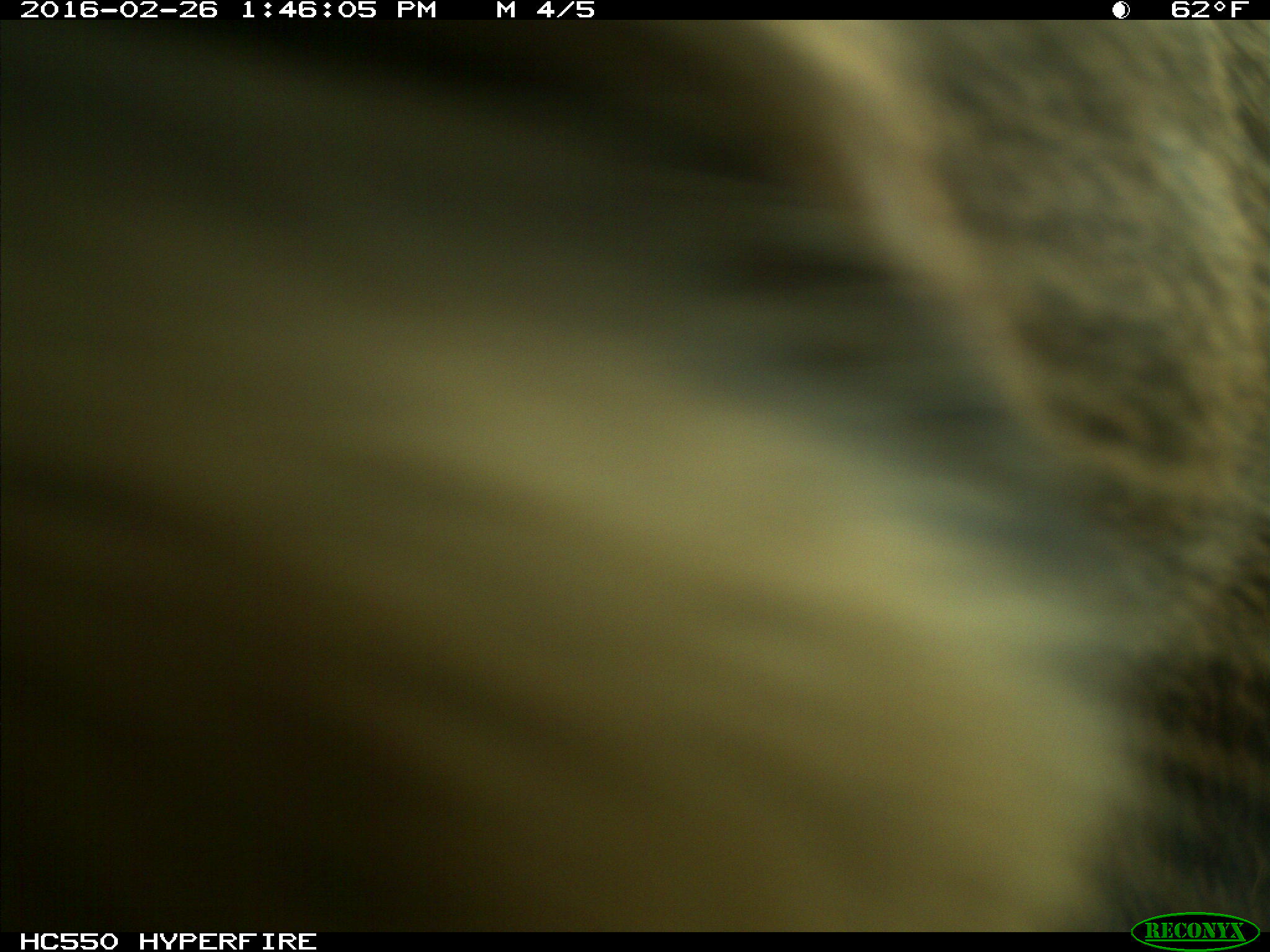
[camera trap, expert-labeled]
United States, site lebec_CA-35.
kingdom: Animalia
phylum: Chordata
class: Mammalia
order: Artiodactyla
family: Cervidae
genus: Cervus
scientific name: Cervus canadensis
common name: elk